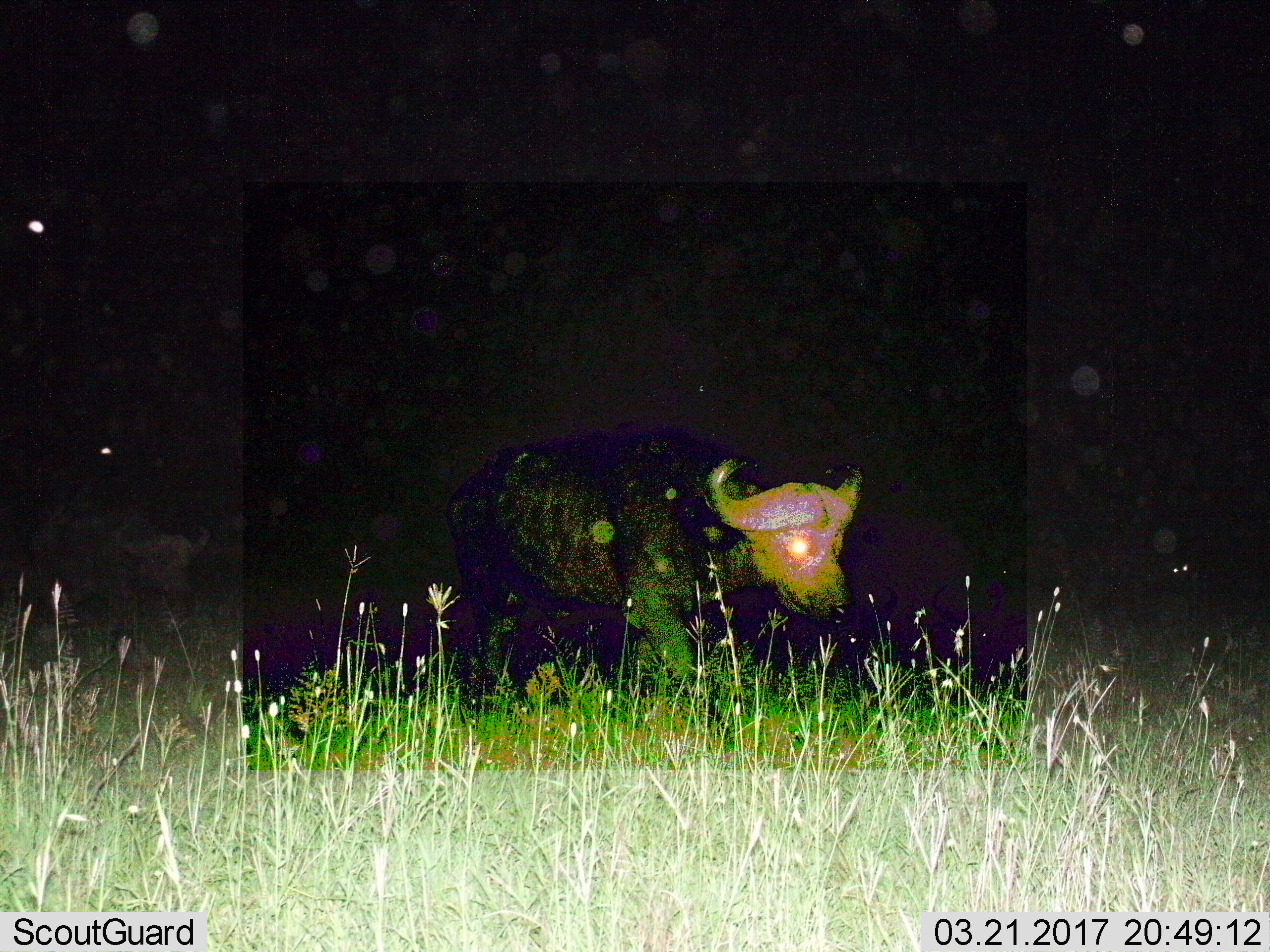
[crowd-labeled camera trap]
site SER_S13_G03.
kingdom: Animalia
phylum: Chordata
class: Mammalia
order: Artiodactyla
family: Bovidae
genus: Syncerus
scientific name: Syncerus caffer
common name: african buffalo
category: buffalo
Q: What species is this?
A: Buffalo (african buffalo) (Syncerus caffer).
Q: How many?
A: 1.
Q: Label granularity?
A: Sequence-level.